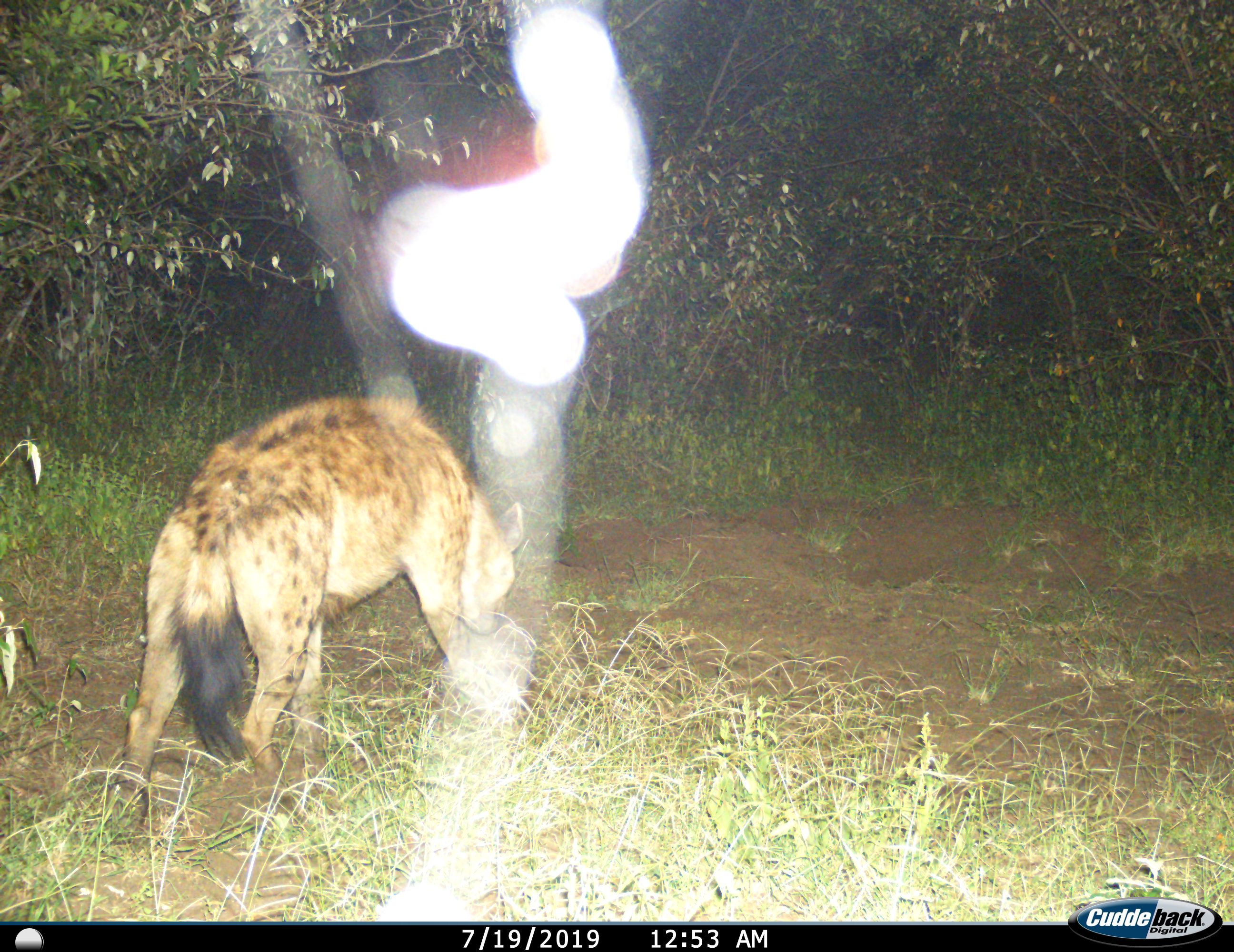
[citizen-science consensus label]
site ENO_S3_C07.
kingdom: Animalia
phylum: Chordata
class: Mammalia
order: Carnivora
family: Hyaenidae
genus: Crocuta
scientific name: Crocuta crocuta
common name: spotted hyena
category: hyenaspotted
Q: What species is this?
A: Hyenaspotted (spotted hyena) (Crocuta crocuta).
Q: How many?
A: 1.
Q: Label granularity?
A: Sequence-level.